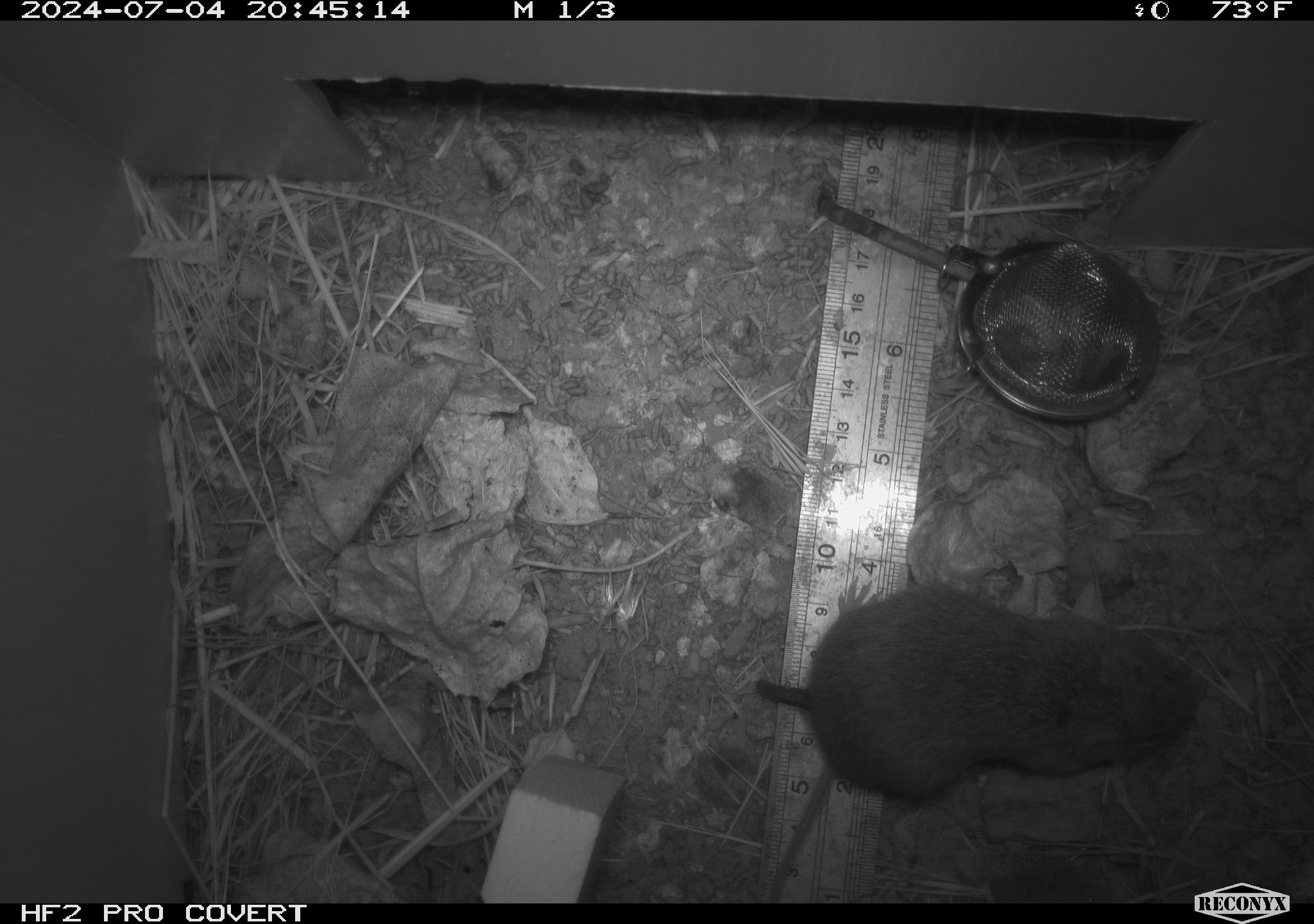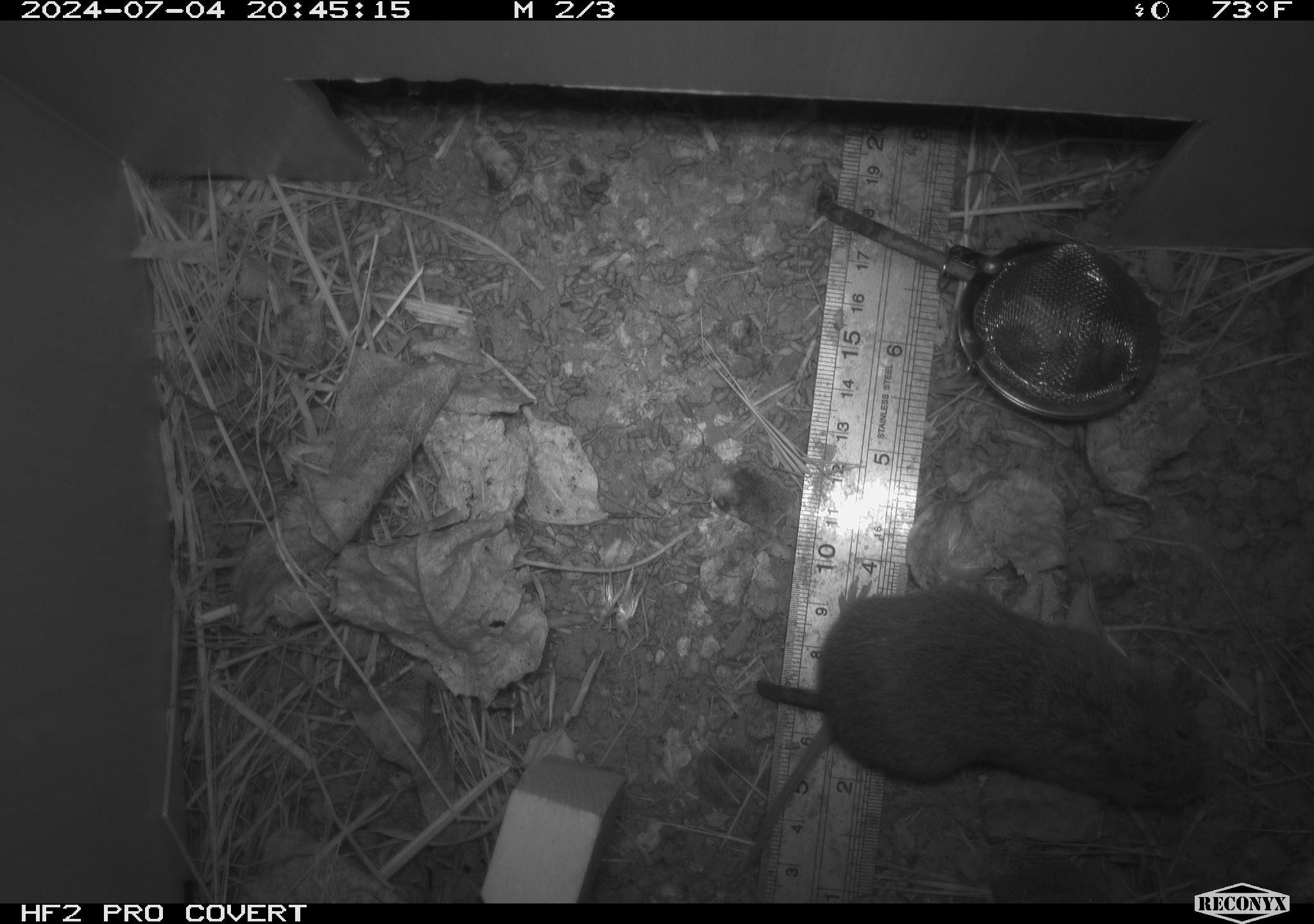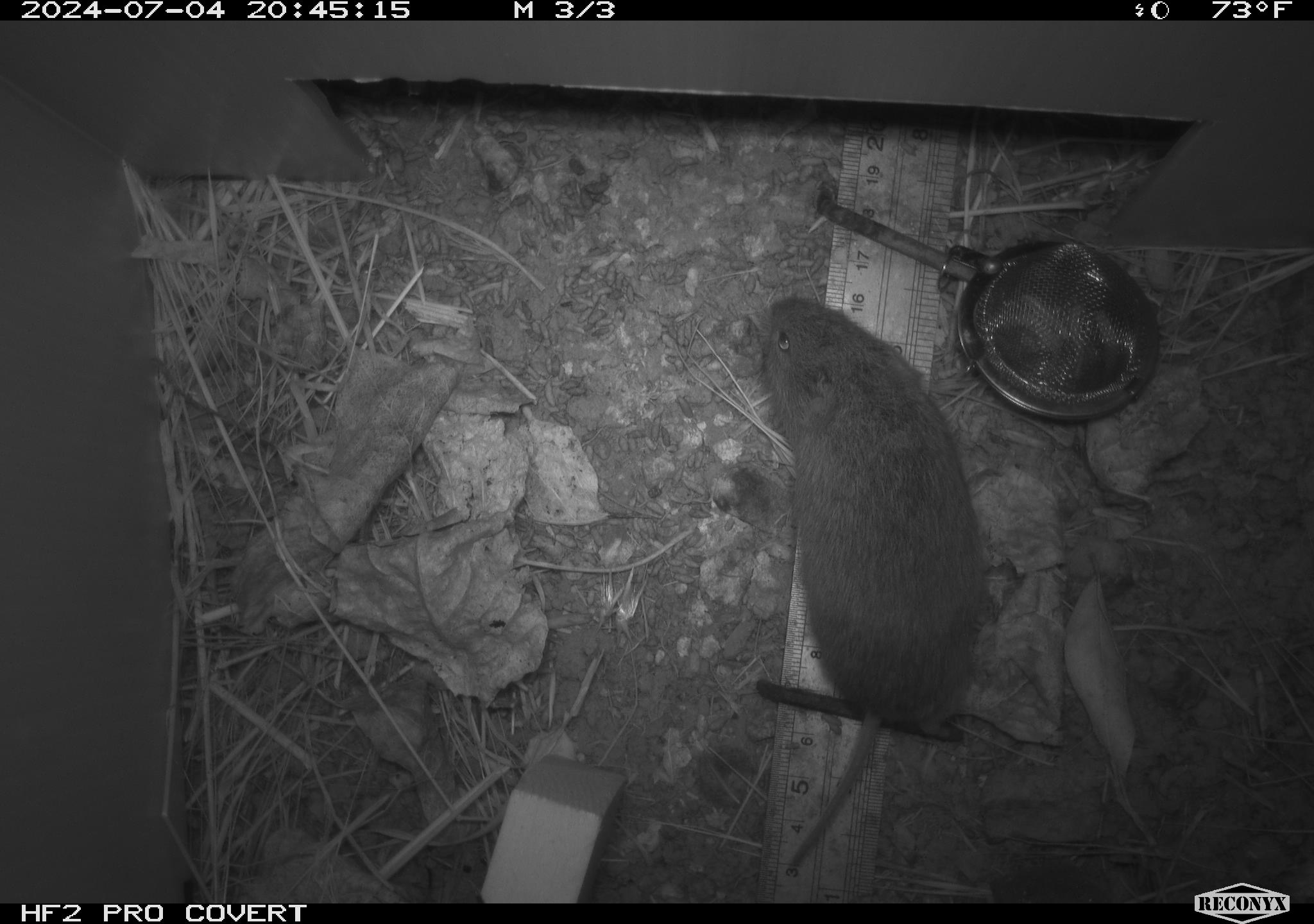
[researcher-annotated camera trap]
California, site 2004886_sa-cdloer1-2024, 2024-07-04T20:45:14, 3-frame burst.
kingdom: Animalia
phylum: Chordata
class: Mammalia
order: Rodentia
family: Cricetidae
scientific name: Arvicolinae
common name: voles, lemmings, and muskrats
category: arvicolinae subfamily